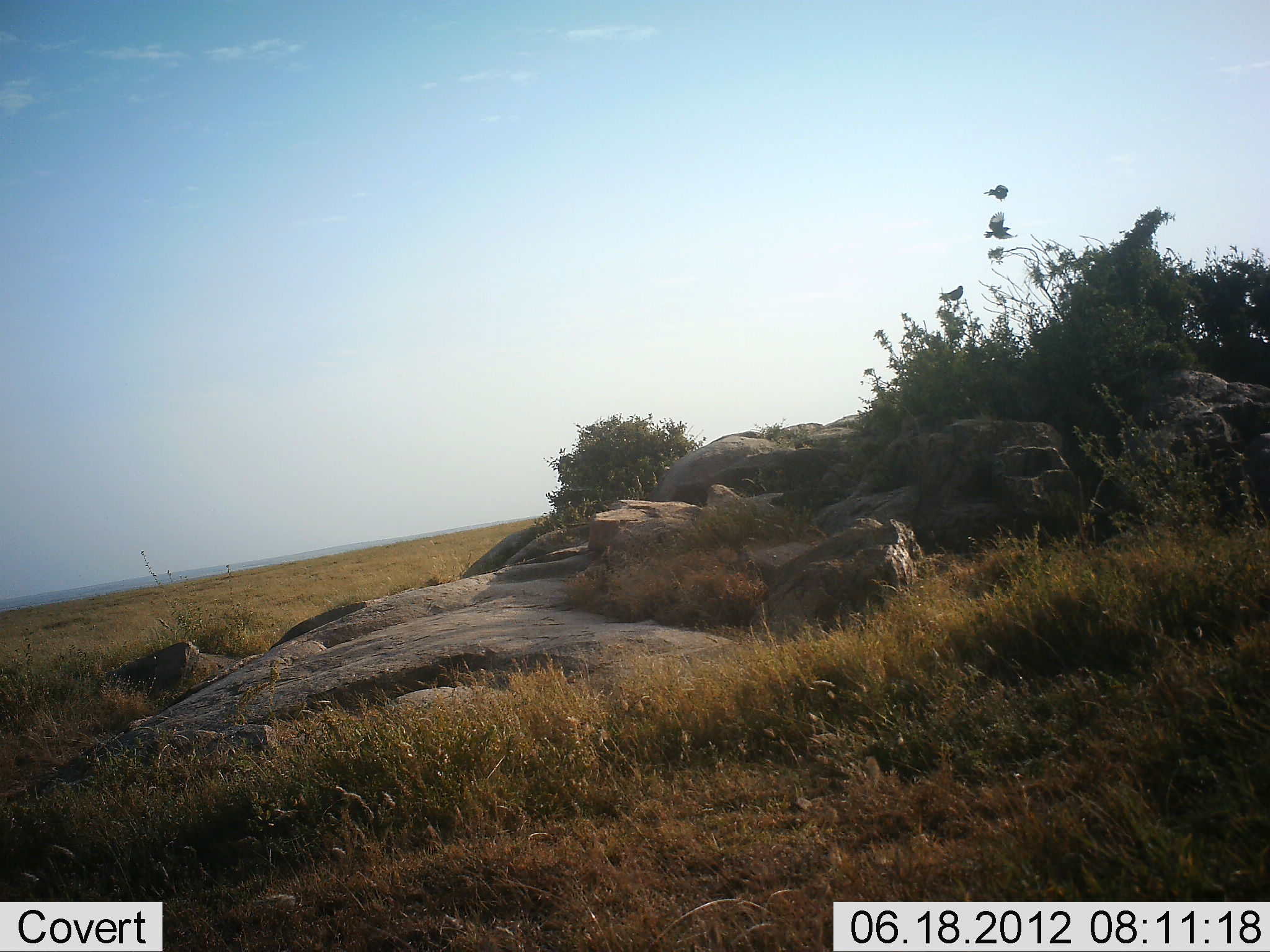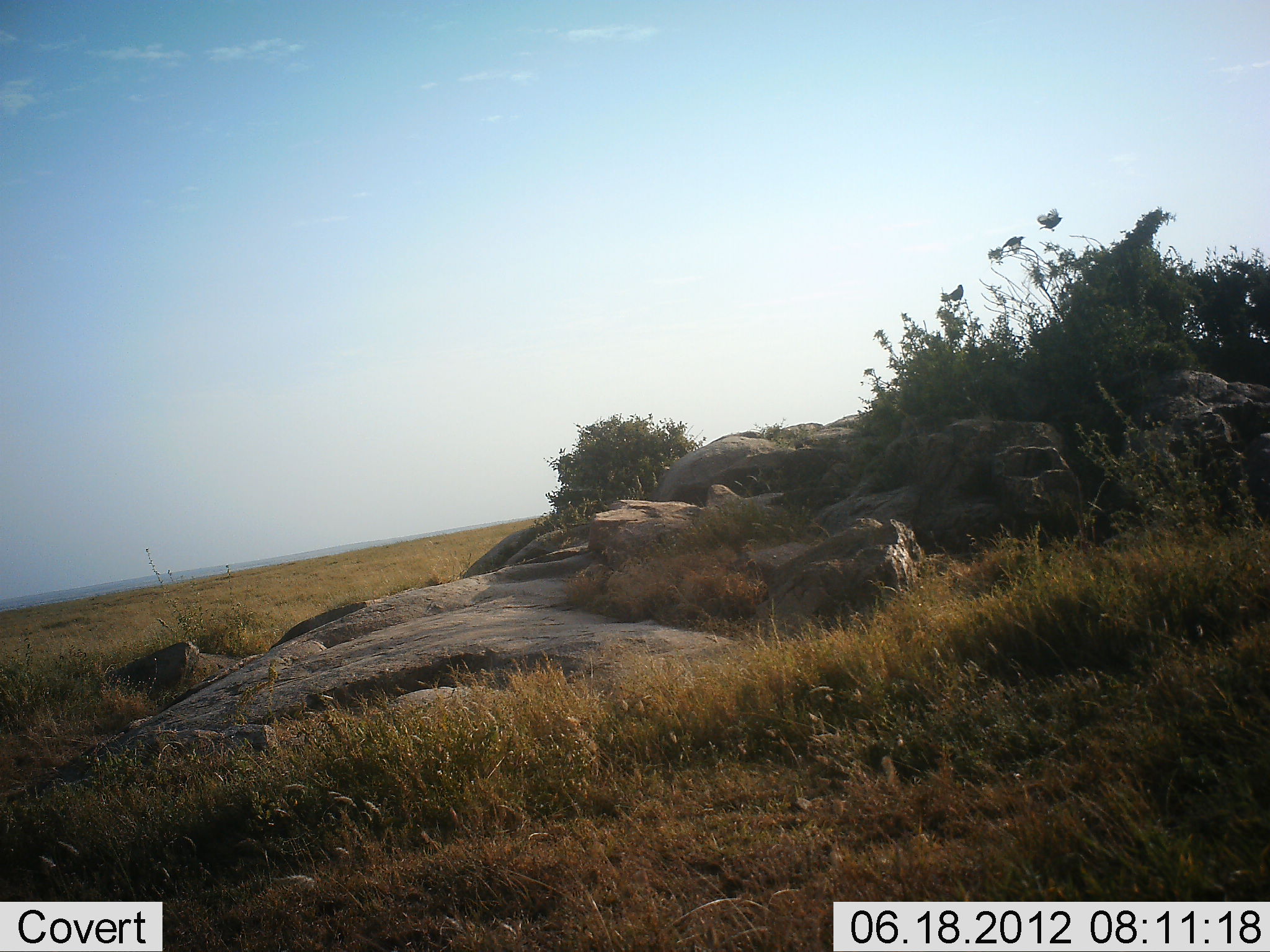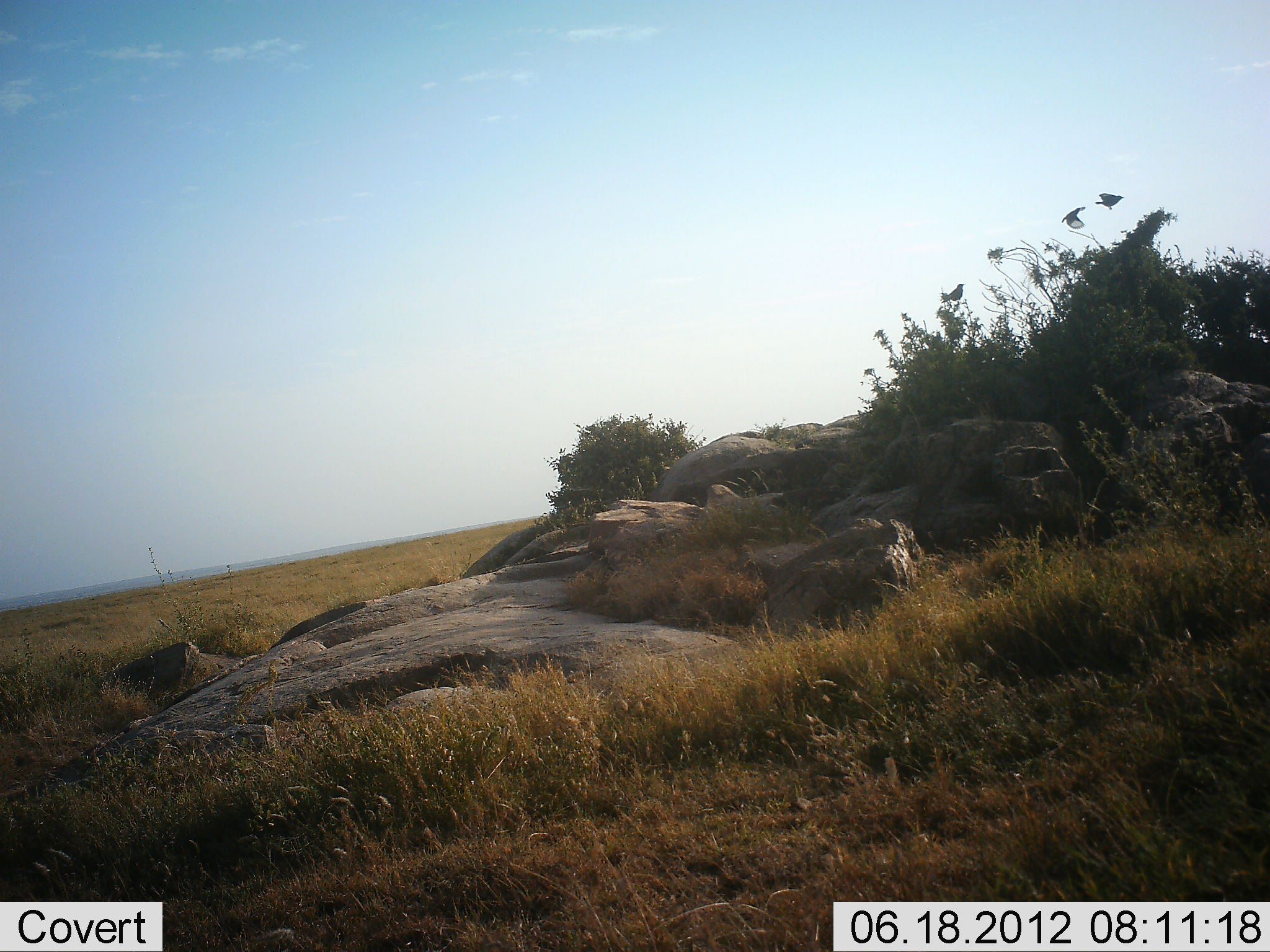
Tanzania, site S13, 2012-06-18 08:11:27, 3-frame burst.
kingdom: Animalia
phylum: Chordata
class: Aves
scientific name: Aves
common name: bird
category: otherbird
Otherbird (bird) (Aves), count 2. Behavior (volunteer vote fractions): standing 20%, resting 0%, moving 100%, interacting 0%. Young present (vote fraction): 0%. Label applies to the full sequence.